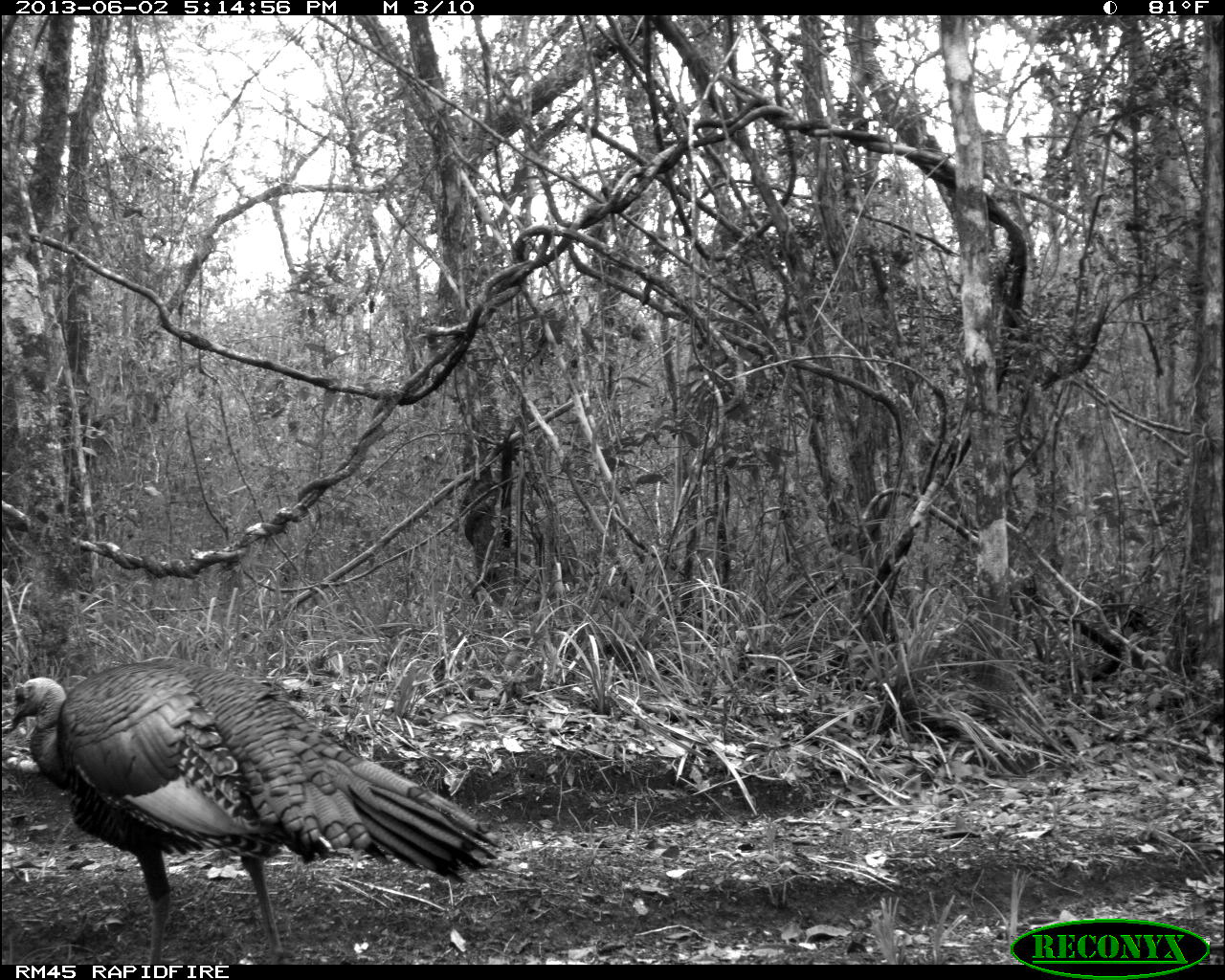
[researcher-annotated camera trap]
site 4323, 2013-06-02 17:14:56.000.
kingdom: Animalia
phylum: Chordata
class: Aves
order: Galliformes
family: Phasianidae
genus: Meleagris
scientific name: Meleagris ocellata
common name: ocellated turkey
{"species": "Meleagris ocellata (ocellated turkey)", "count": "1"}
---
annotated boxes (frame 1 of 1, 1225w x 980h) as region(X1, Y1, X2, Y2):
meleagris ocellata: region(0, 650, 503, 963)